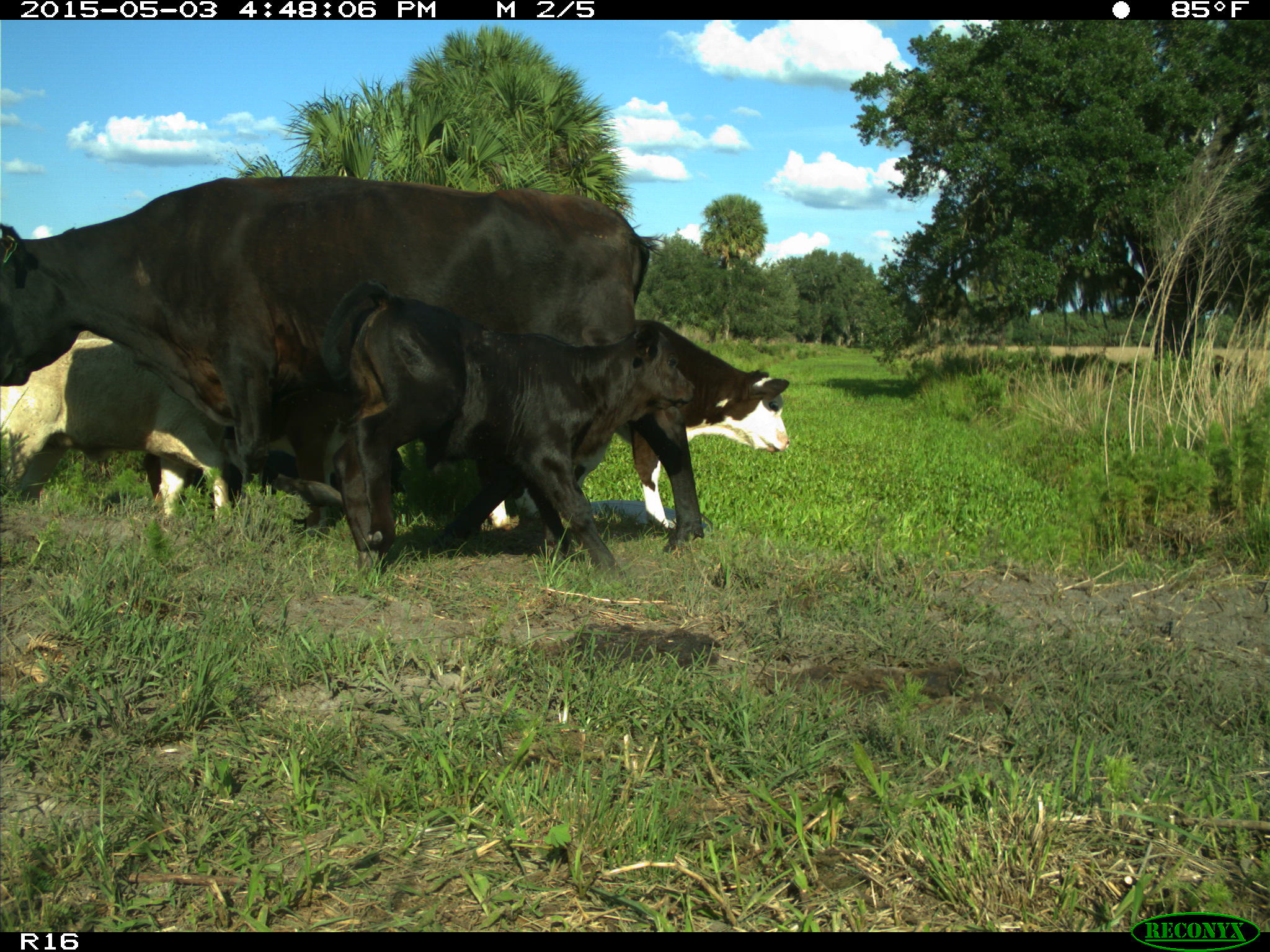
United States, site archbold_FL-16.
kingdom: Animalia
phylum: Chordata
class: Mammalia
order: Artiodactyla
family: Bovidae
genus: Bos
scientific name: Bos taurus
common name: domestic cow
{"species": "Bos taurus (domestic cow)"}